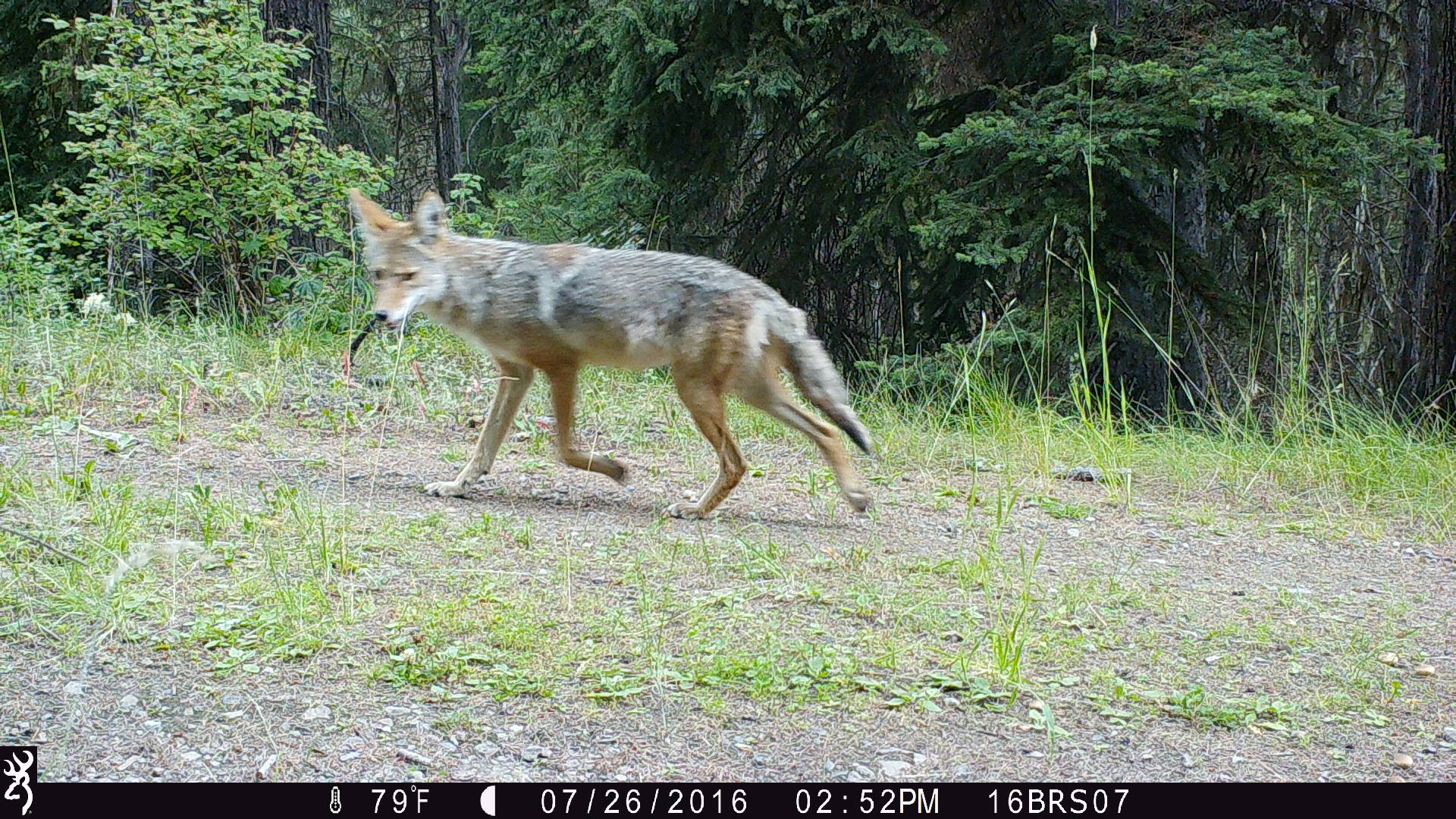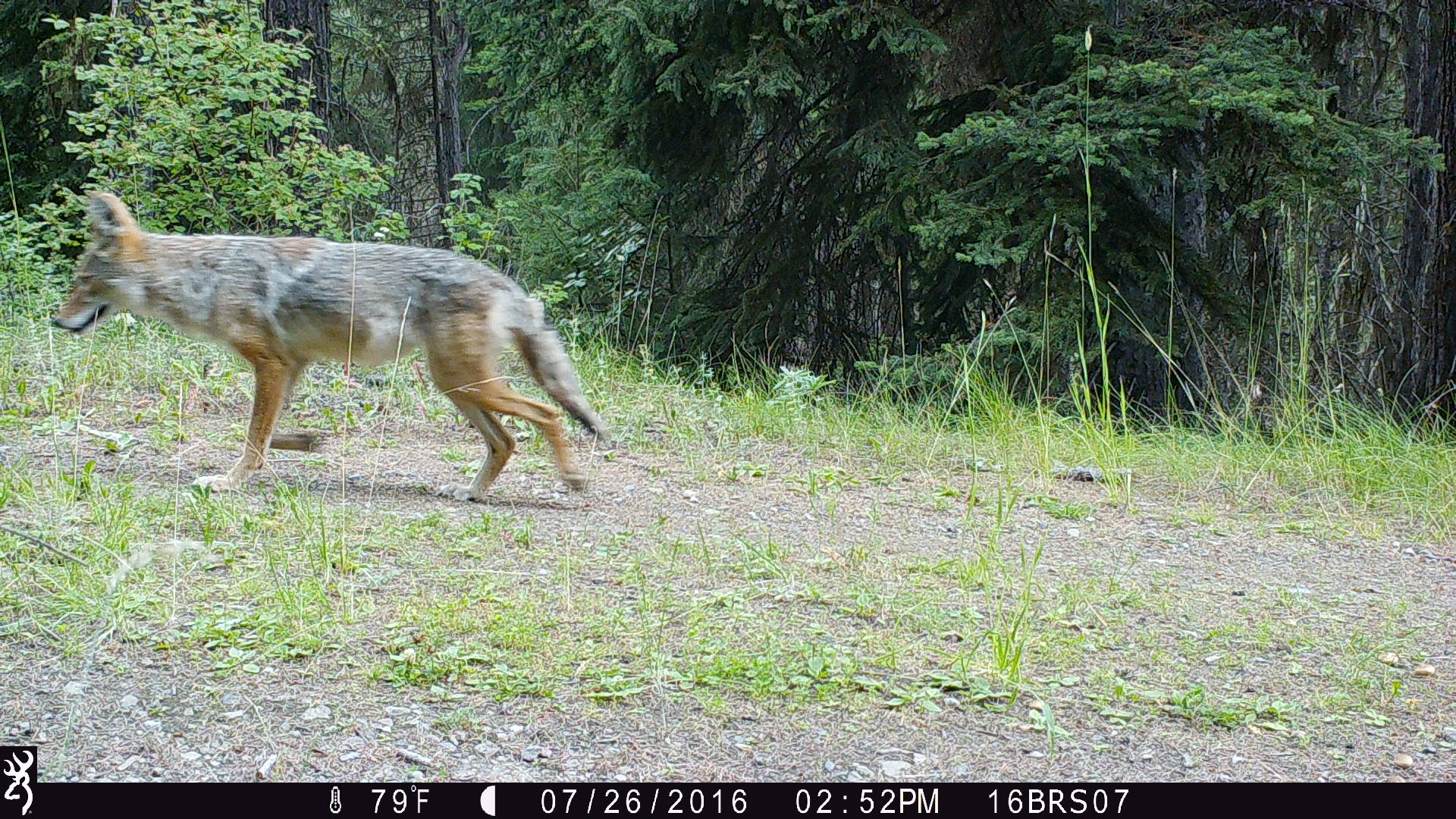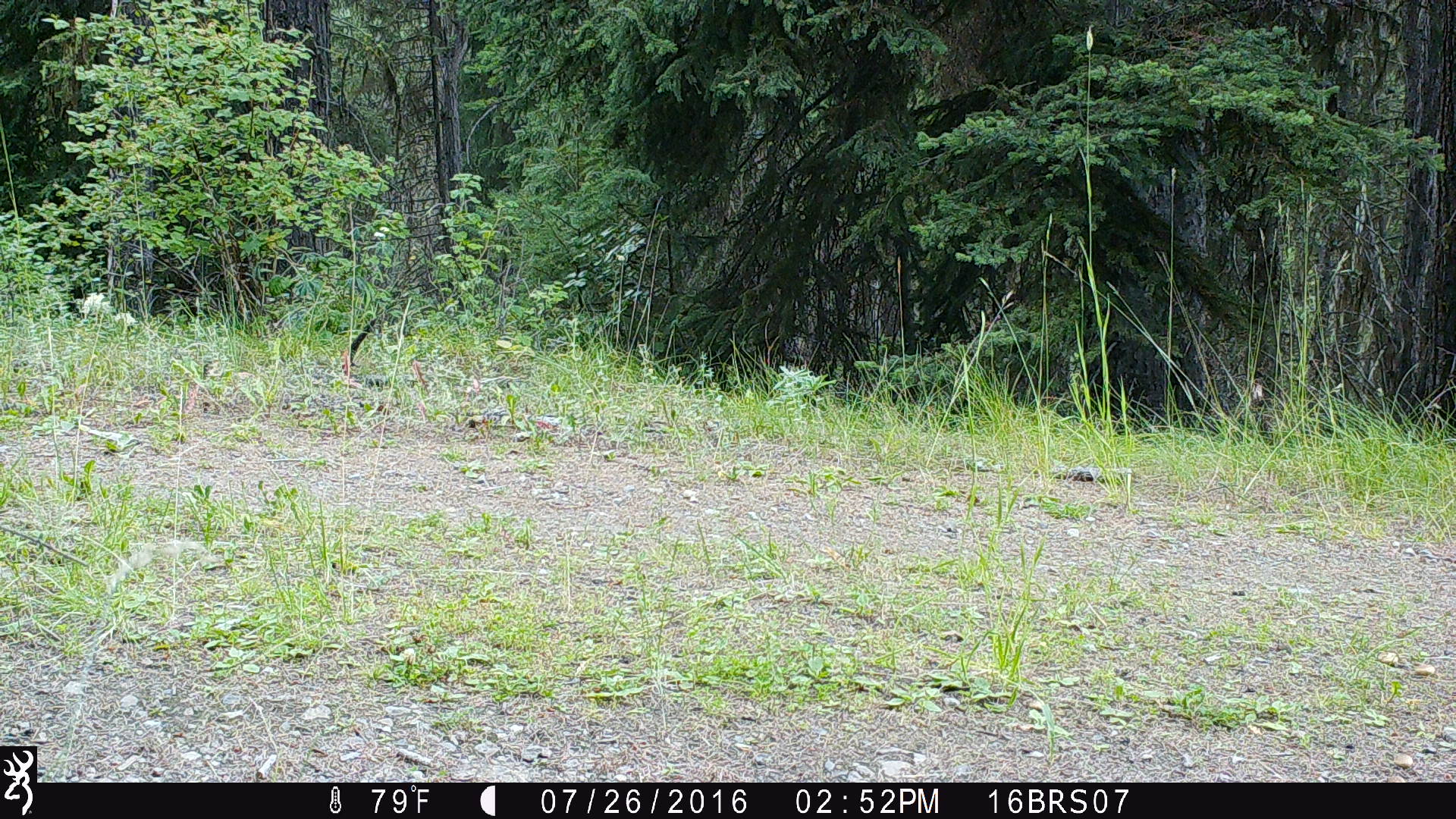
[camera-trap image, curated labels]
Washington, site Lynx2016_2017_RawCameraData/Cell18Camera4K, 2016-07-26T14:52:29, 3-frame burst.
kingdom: Animalia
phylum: Chordata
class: Mammalia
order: Carnivora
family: Canidae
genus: Canis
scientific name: Canis latrans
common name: coyote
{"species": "Canis latrans (coyote)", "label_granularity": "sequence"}